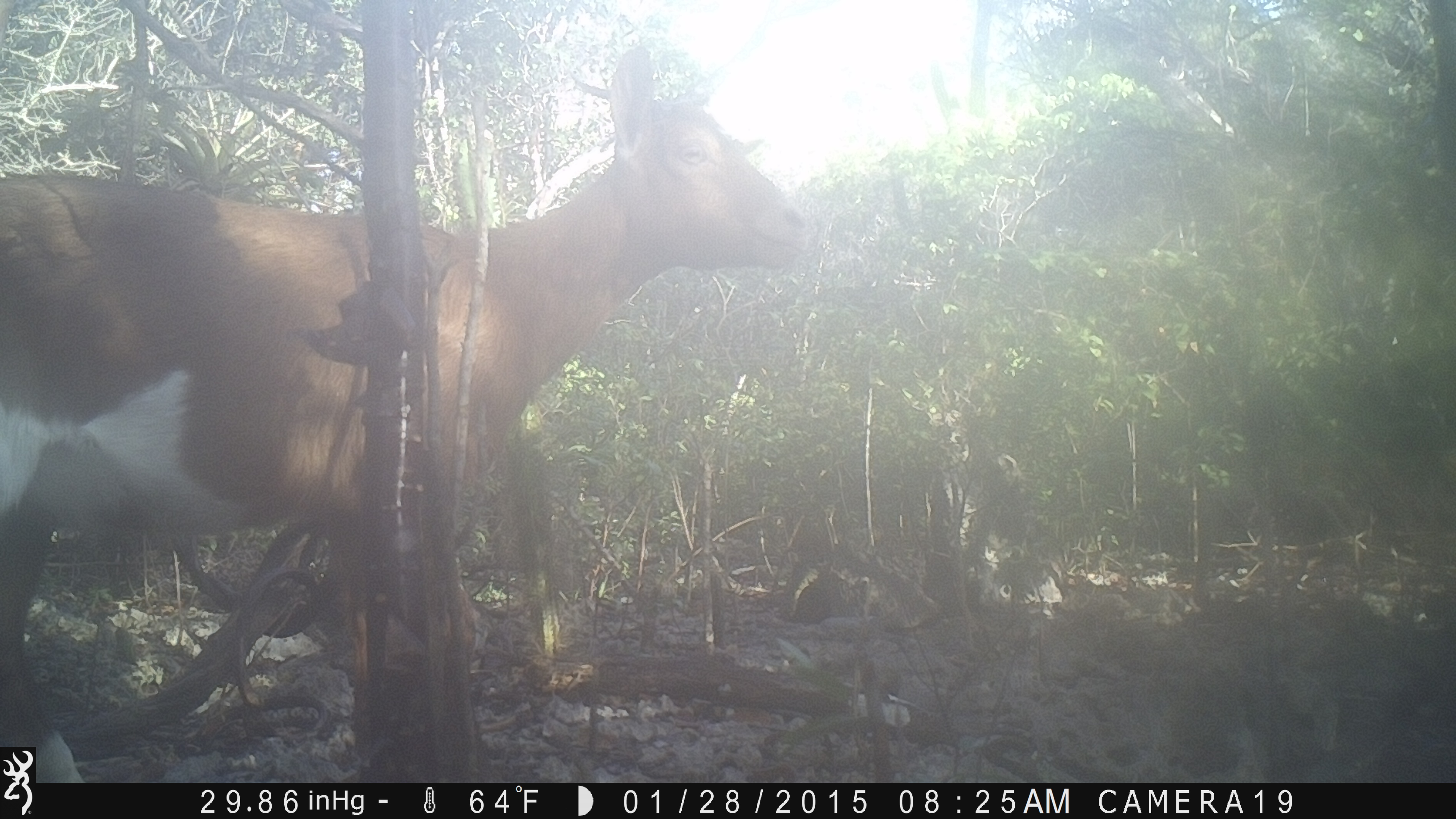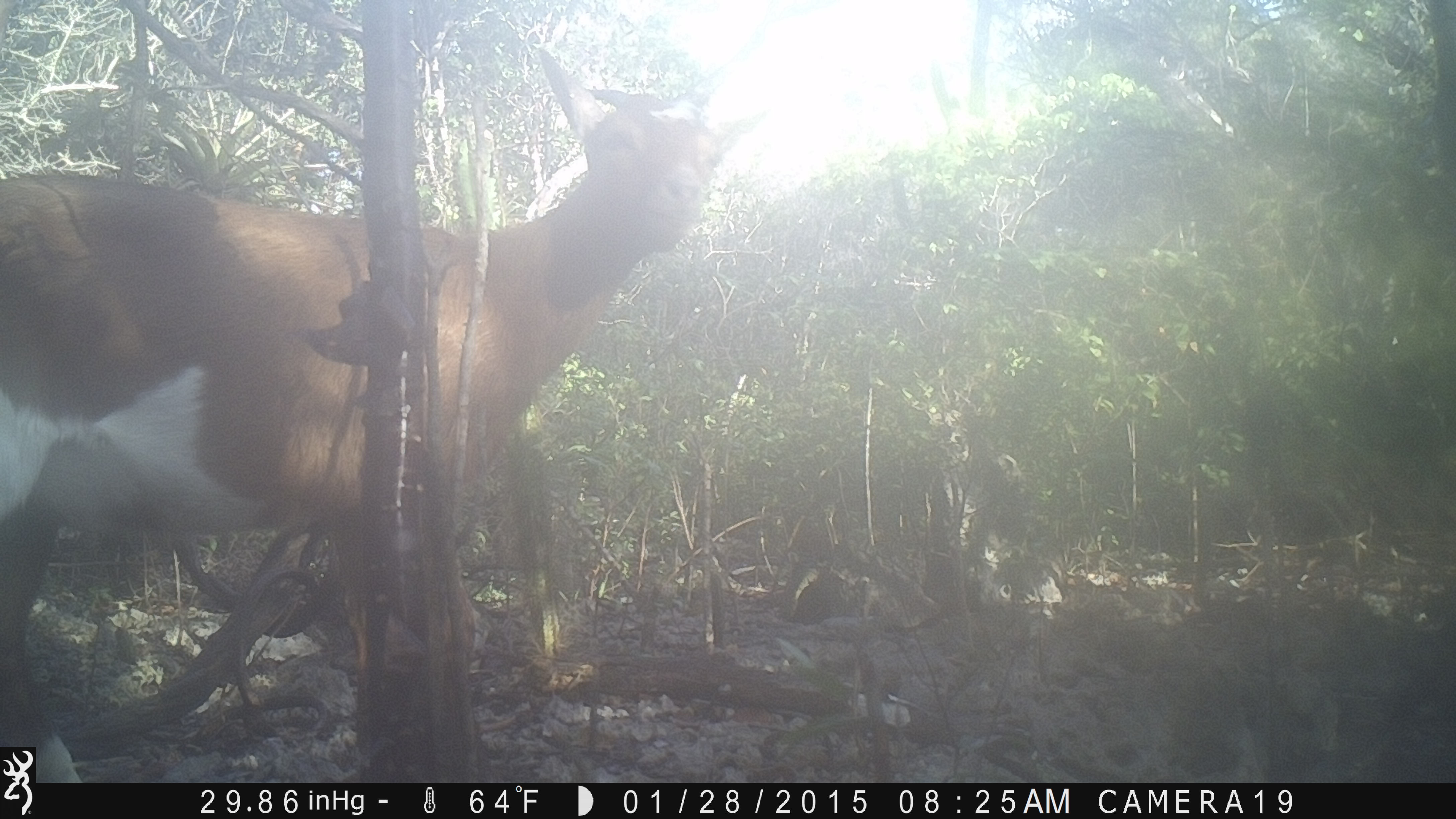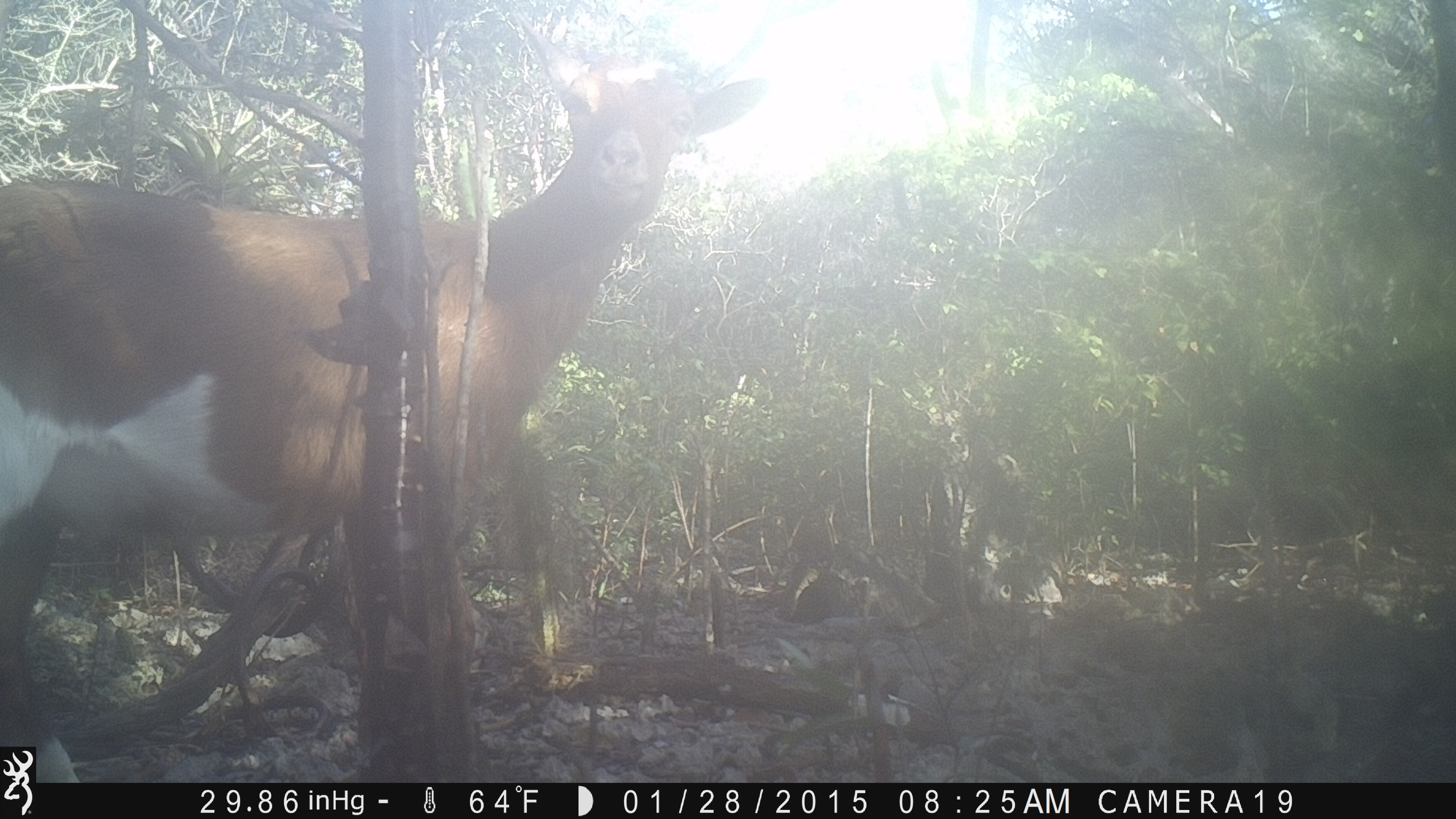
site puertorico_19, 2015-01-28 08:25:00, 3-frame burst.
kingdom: Animalia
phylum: Chordata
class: Mammalia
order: Artiodactyla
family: Bovidae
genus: Capra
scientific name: Capra hircus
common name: goat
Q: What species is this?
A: Goat (Capra hircus).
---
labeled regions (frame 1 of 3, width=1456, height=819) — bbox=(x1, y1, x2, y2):
goat: bbox=(0, 55, 798, 743)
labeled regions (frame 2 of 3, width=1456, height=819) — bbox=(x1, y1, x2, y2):
goat: bbox=(0, 49, 739, 788)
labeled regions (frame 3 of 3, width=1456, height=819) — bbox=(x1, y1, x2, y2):
goat: bbox=(0, 16, 762, 742)